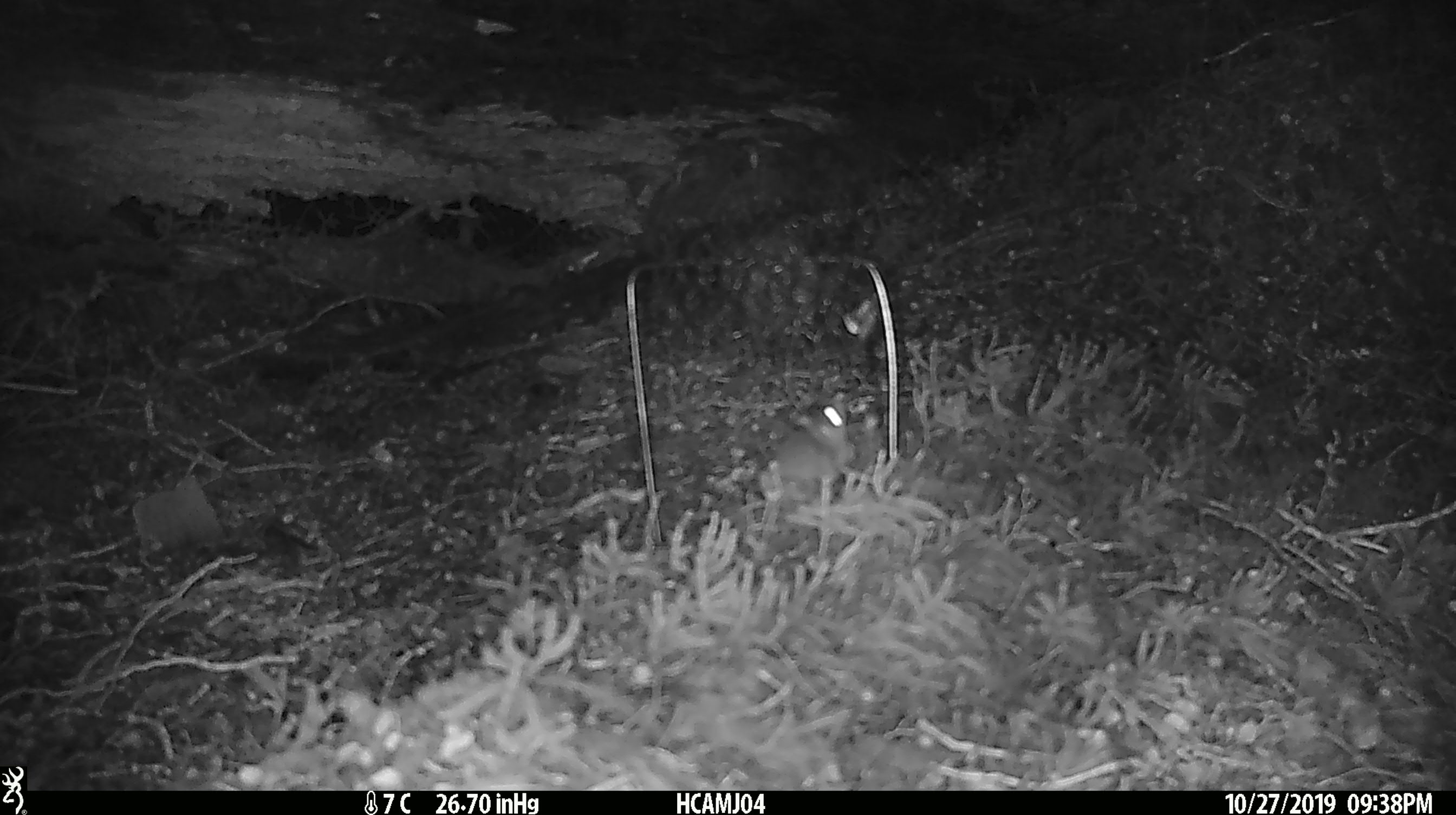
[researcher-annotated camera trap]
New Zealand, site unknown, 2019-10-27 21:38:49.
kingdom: Animalia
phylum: Chordata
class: Mammalia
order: Rodentia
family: Muridae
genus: Mus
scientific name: Mus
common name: mouse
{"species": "mouse (Mus)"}